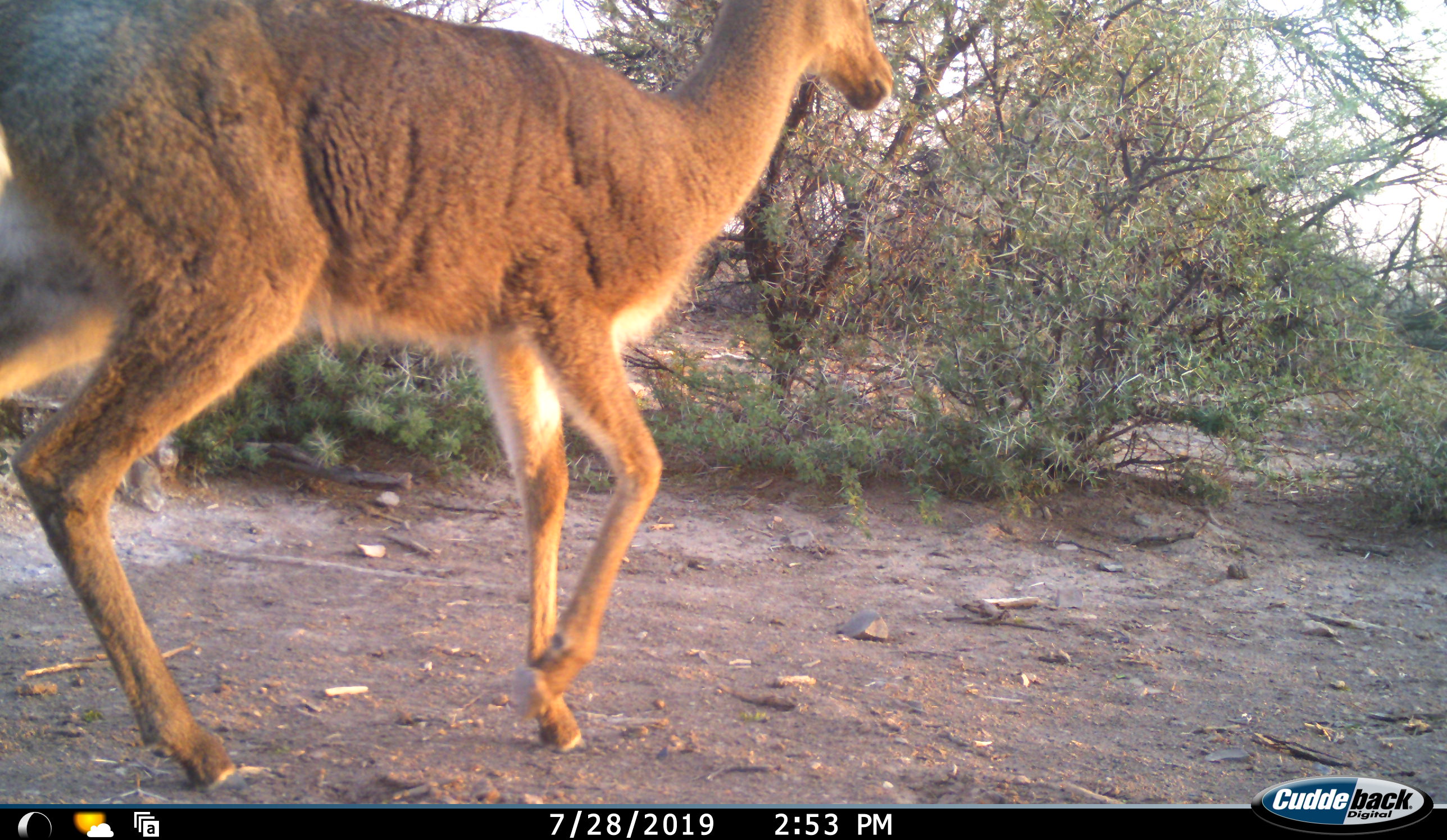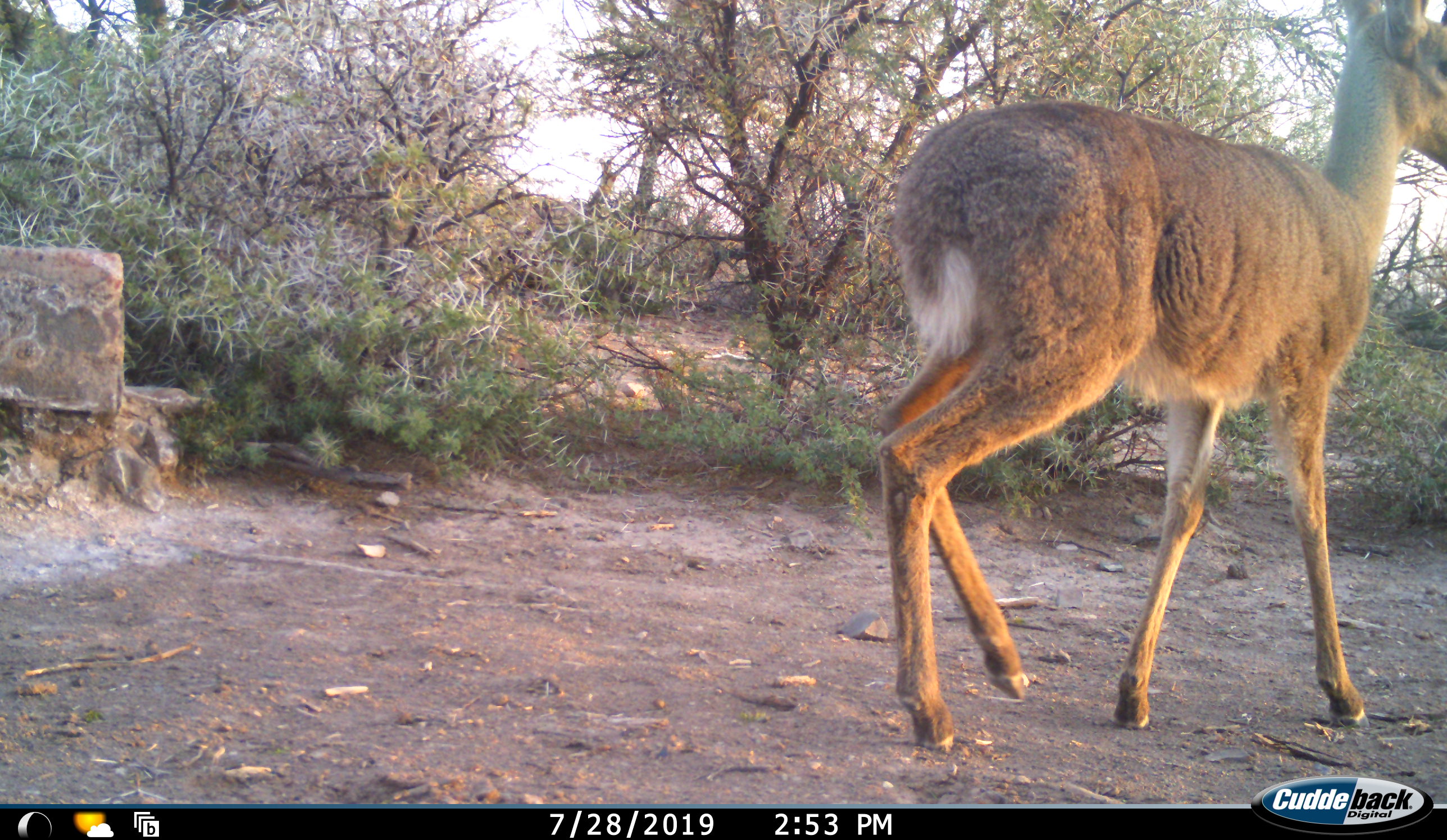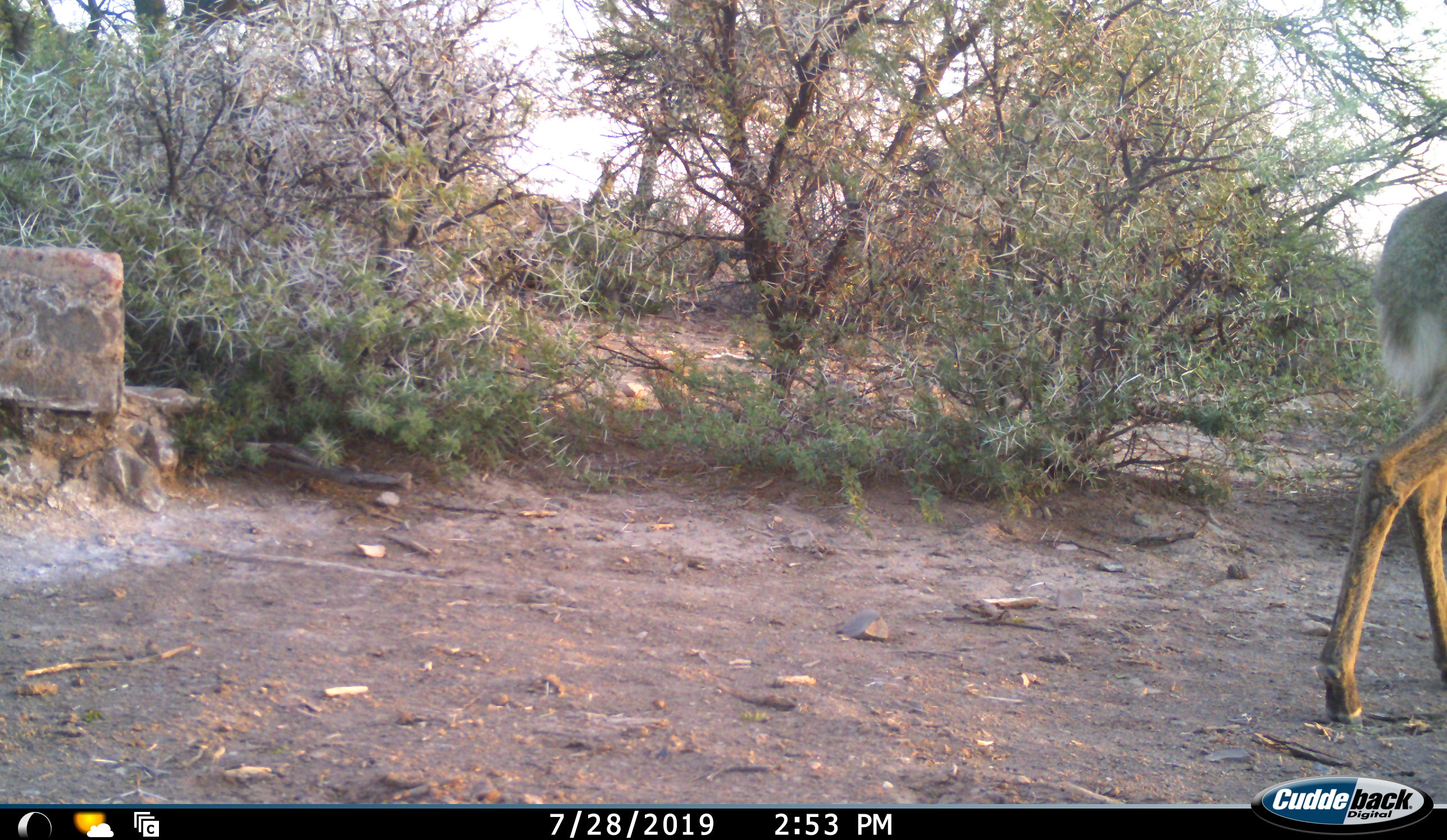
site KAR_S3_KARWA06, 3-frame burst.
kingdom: Animalia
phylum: Chordata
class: Mammalia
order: Artiodactyla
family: Bovidae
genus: Pelea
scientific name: Pelea capreolus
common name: grey rhebok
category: rhebokgrey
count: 1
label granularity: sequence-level